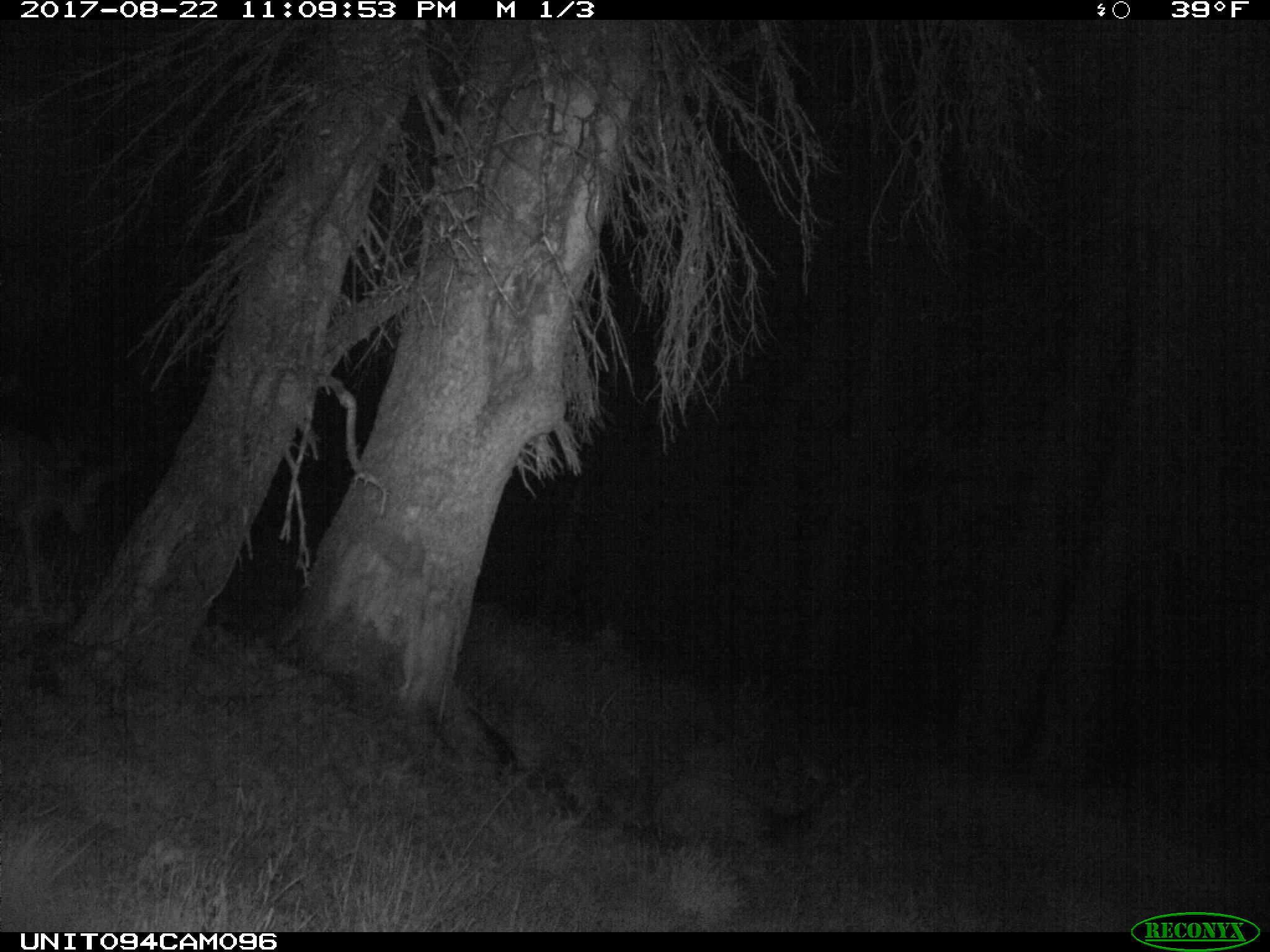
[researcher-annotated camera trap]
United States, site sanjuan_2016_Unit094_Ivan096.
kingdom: Animalia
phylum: Chordata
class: Mammalia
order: Artiodactyla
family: Cervidae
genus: Odocoileus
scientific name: Odocoileus hemionus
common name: mule deer